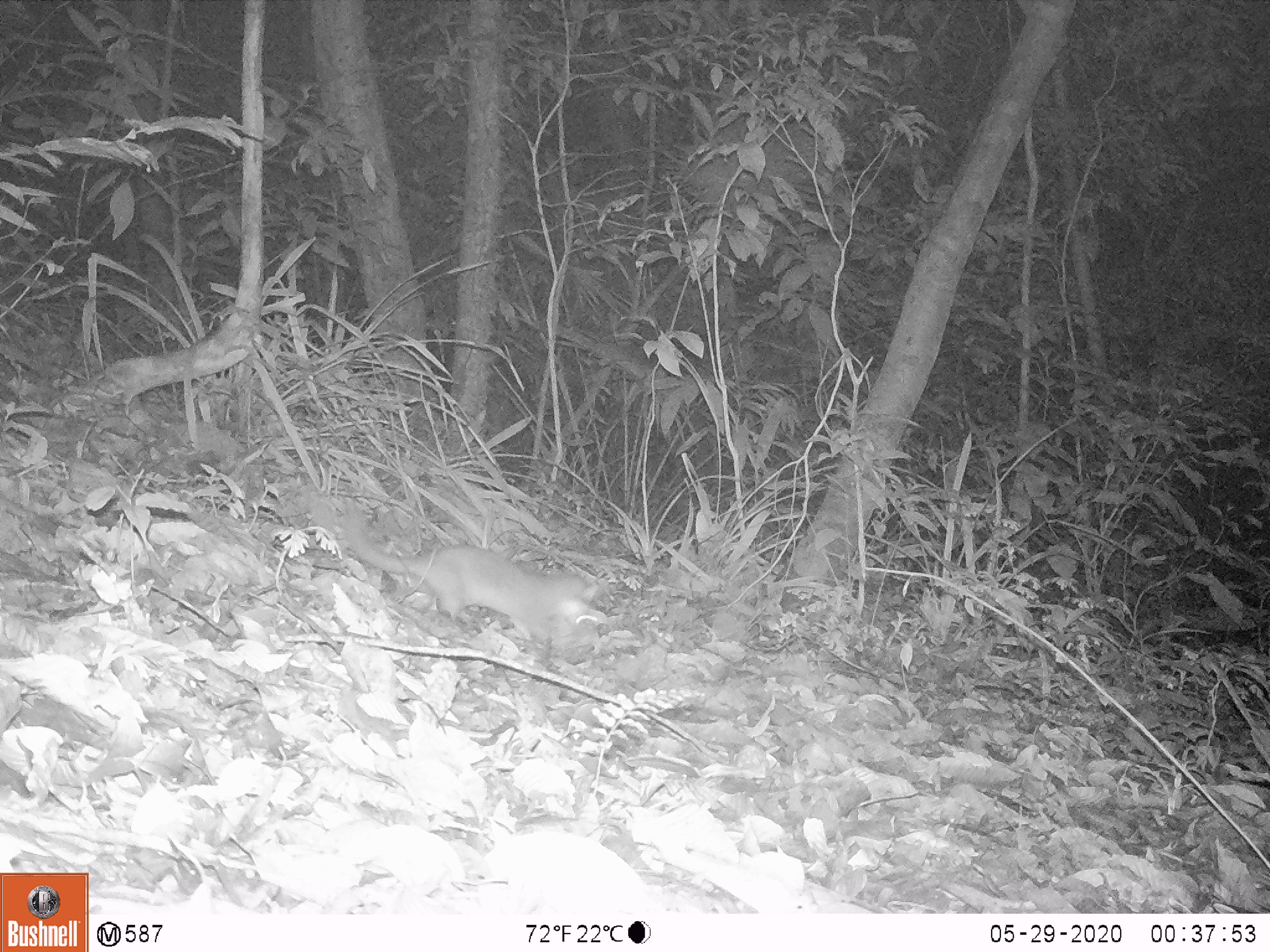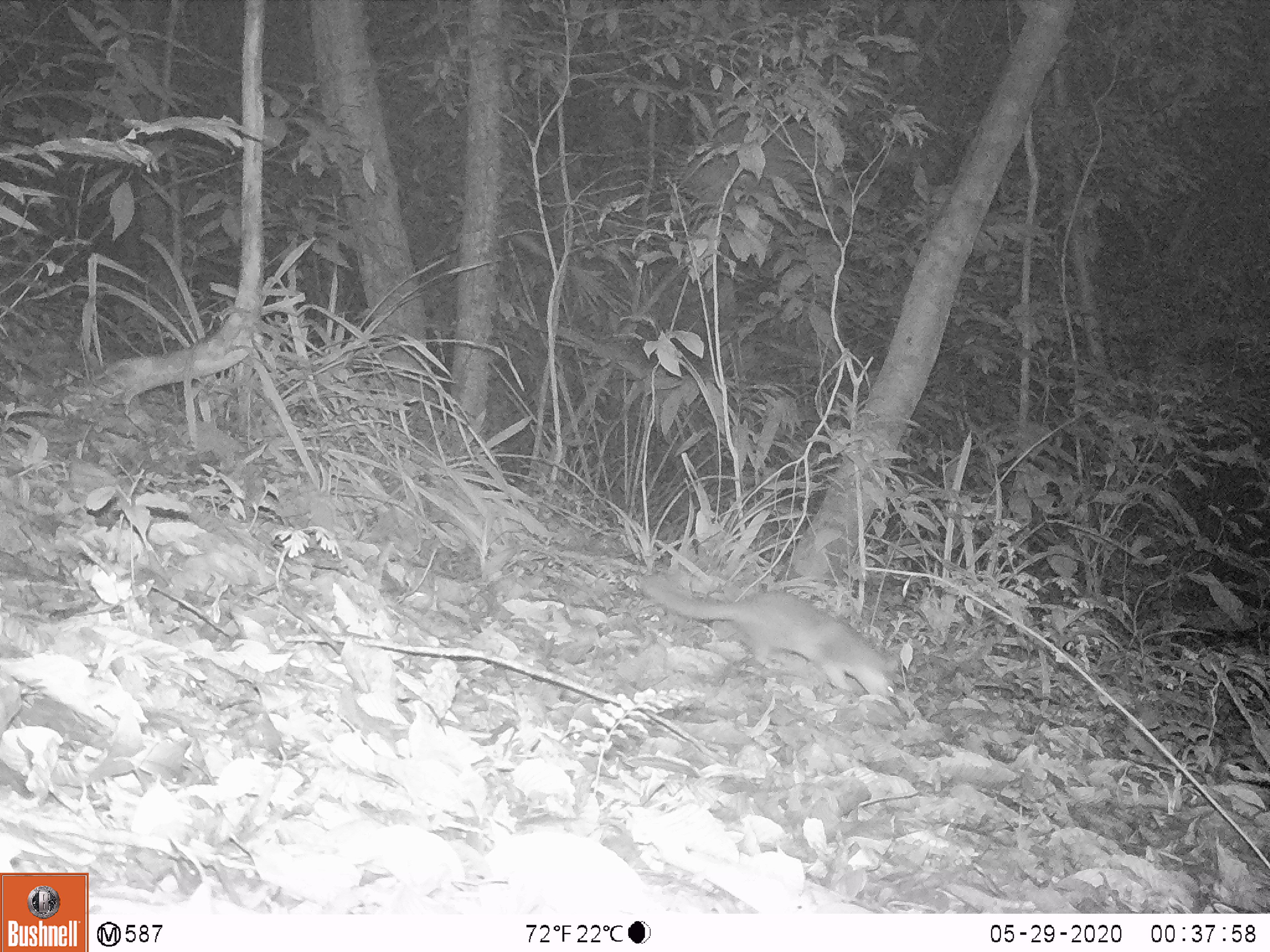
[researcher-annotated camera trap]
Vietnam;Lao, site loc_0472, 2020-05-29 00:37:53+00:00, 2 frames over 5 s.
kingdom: Animalia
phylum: Chordata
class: Mammalia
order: Carnivora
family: Mustelidae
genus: Melogale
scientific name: Melogale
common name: ferret badger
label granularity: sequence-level